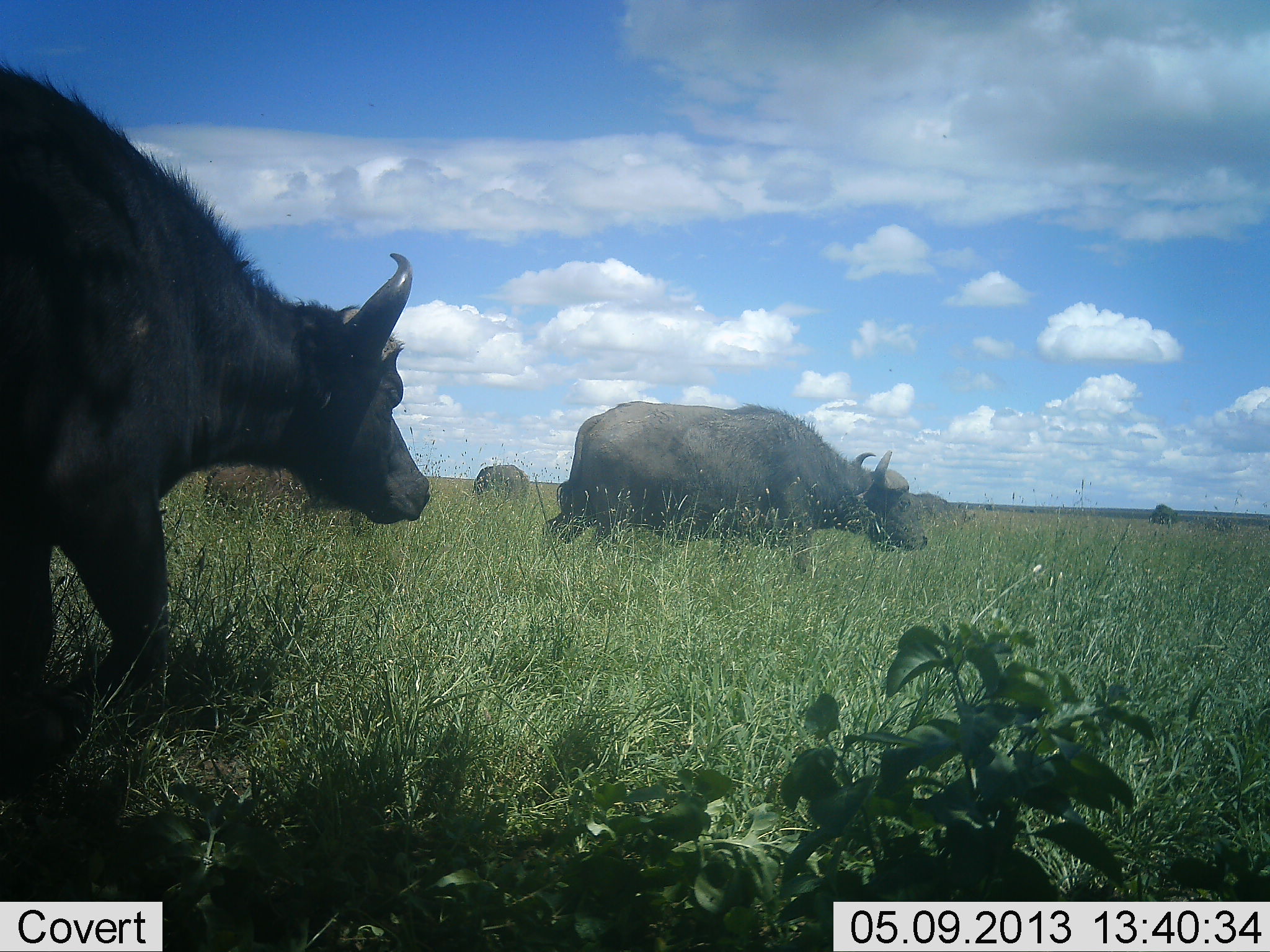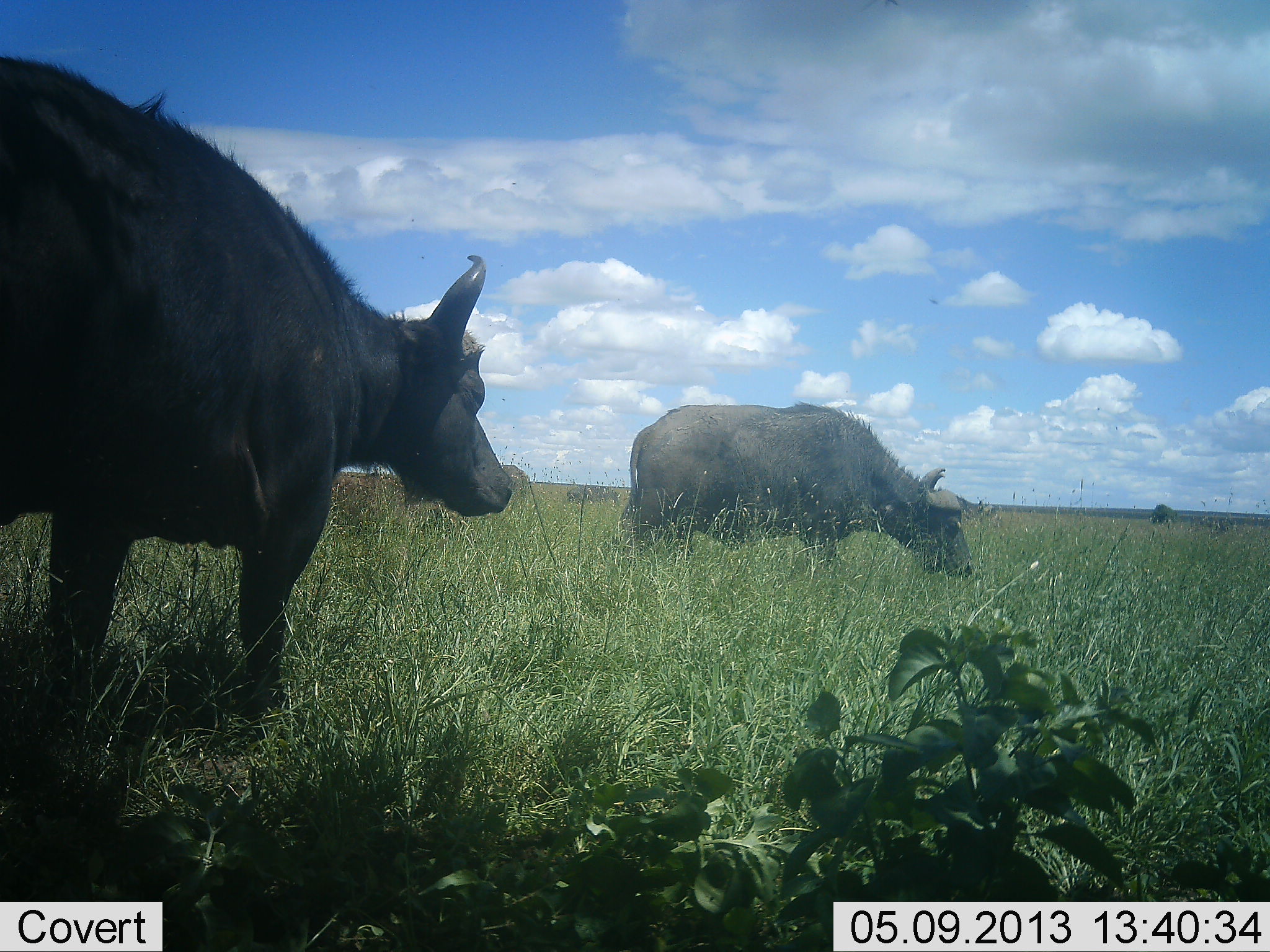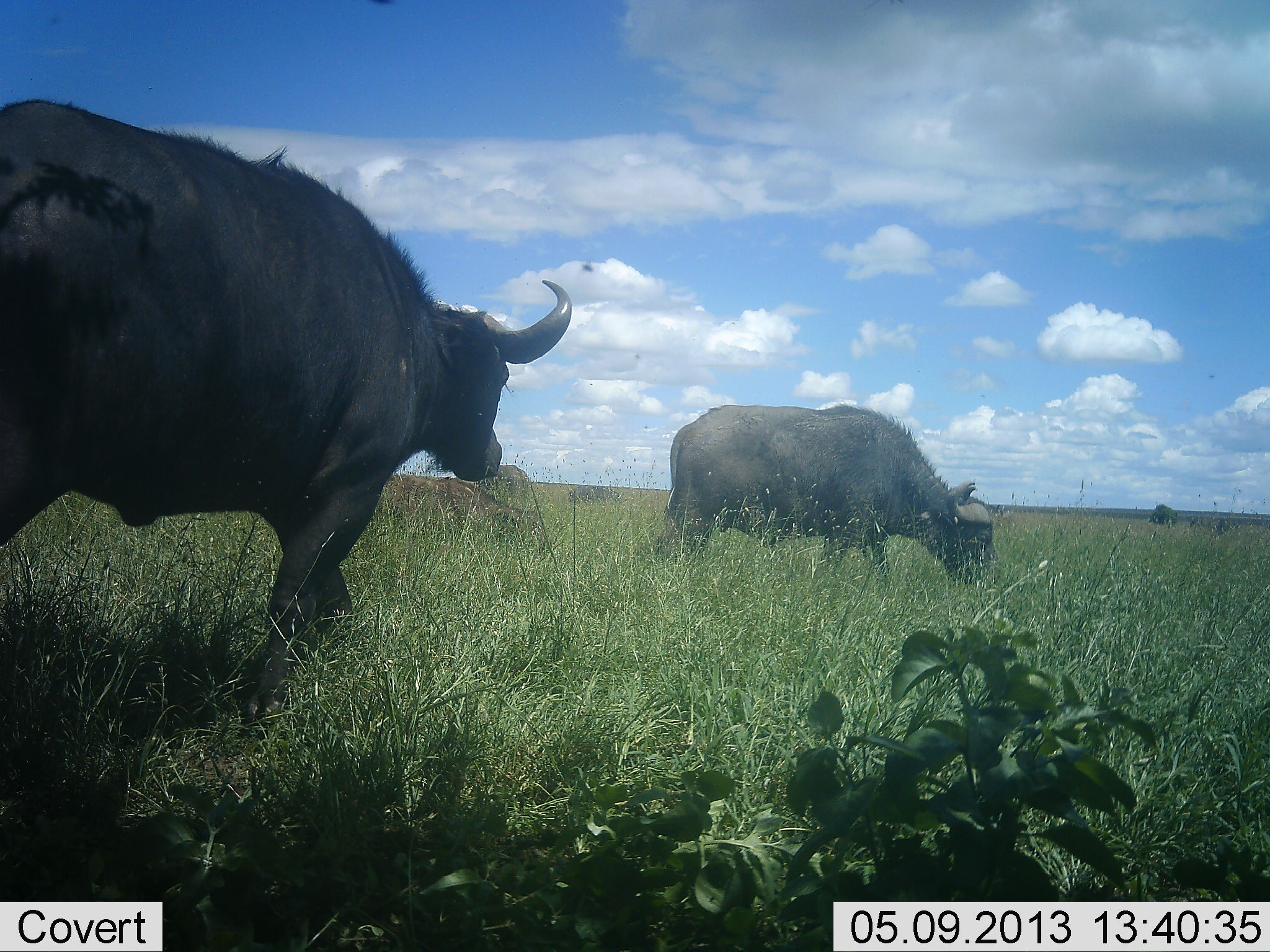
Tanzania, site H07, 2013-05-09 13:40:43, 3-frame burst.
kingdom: Animalia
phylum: Chordata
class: Mammalia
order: Artiodactyla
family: Bovidae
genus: Syncerus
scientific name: Syncerus caffer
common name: cape buffalo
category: buffalo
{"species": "buffalo (cape buffalo) (Syncerus caffer)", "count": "4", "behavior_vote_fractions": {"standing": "33%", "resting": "5%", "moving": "81%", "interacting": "0%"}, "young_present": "0%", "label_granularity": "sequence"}